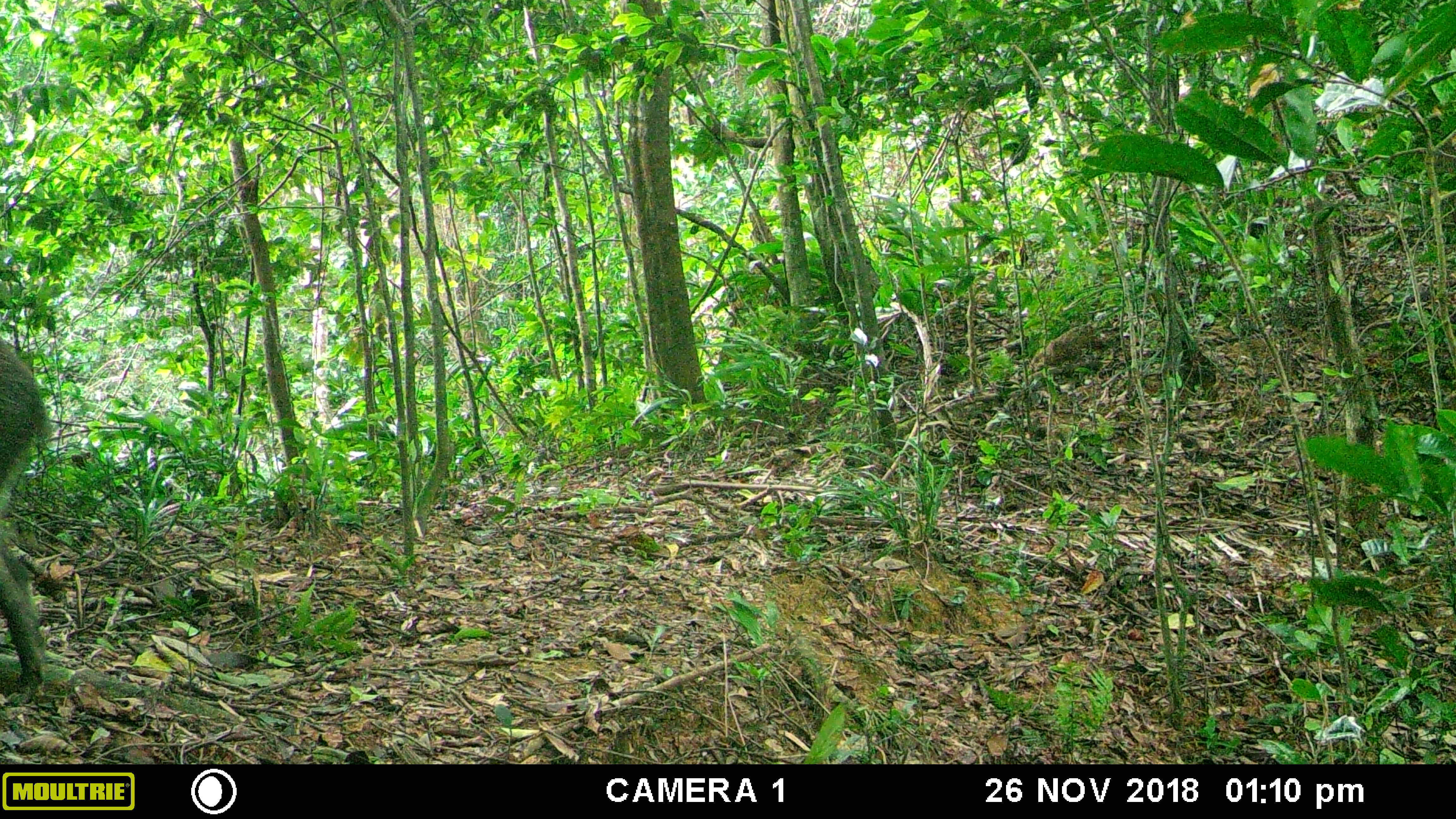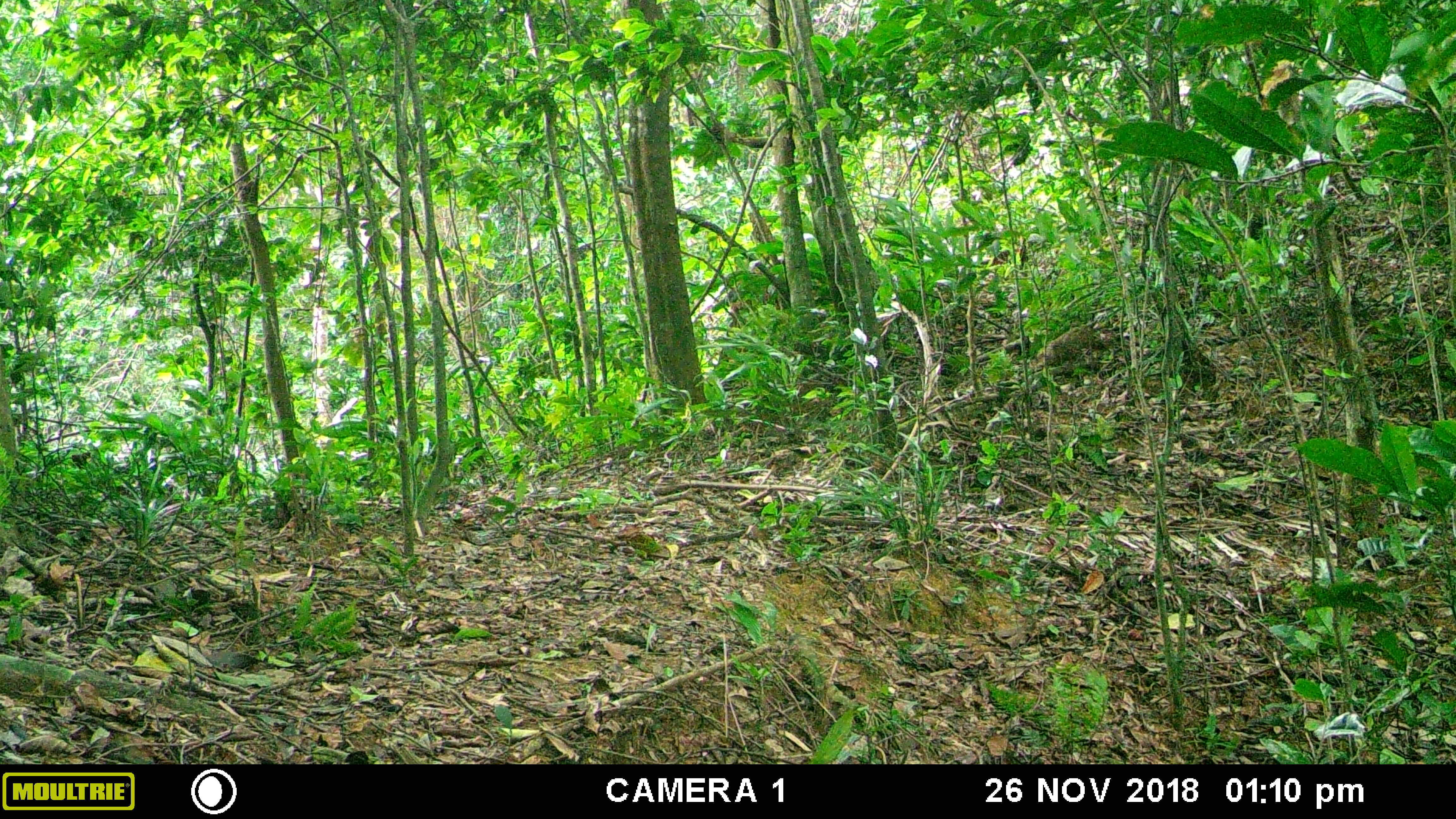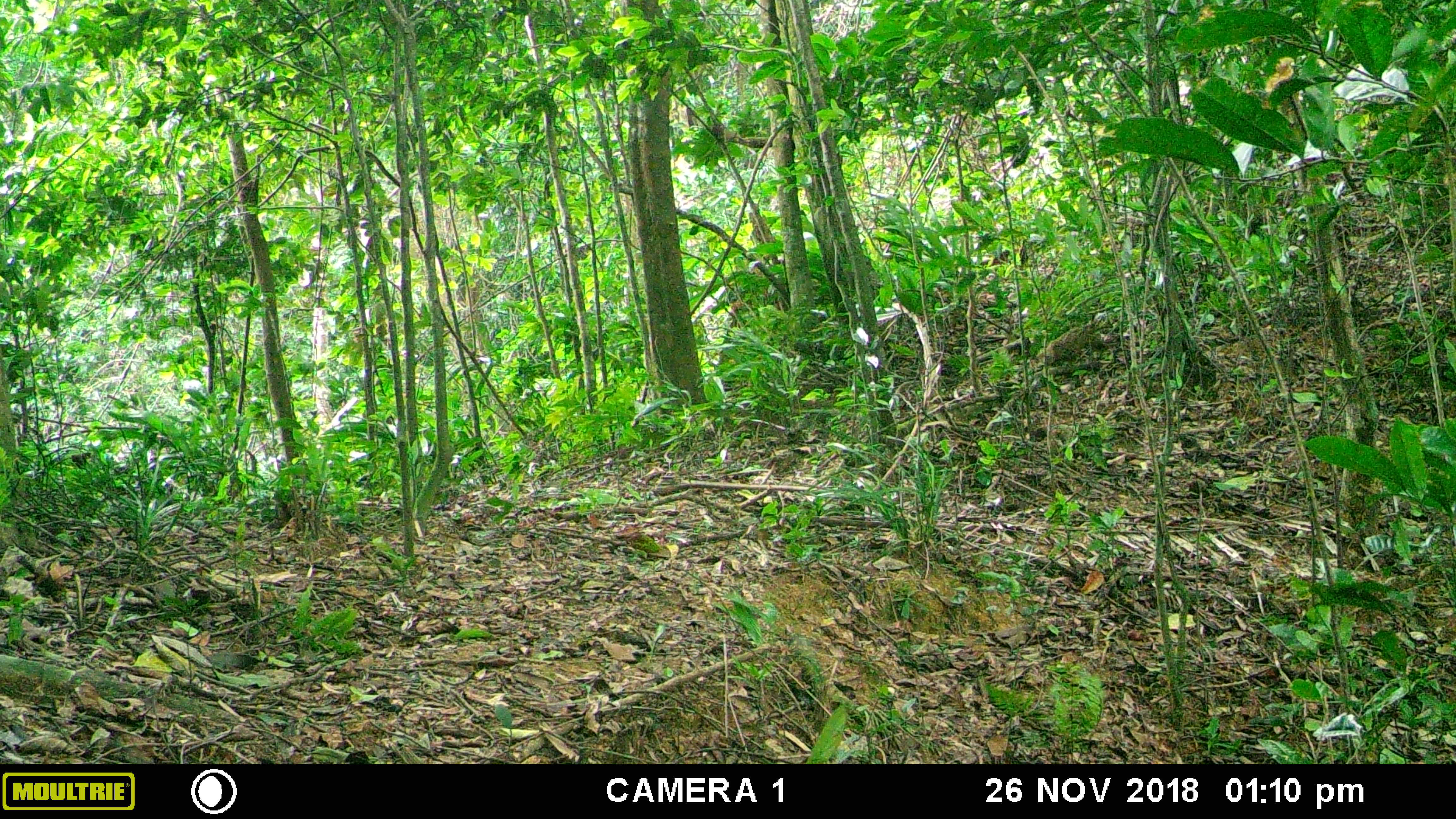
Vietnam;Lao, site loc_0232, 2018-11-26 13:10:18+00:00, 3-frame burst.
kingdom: Animalia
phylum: Chordata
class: Mammalia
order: Artiodactyla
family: Suidae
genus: Sus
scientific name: Sus scrofa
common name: eurasian wild pig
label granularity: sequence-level